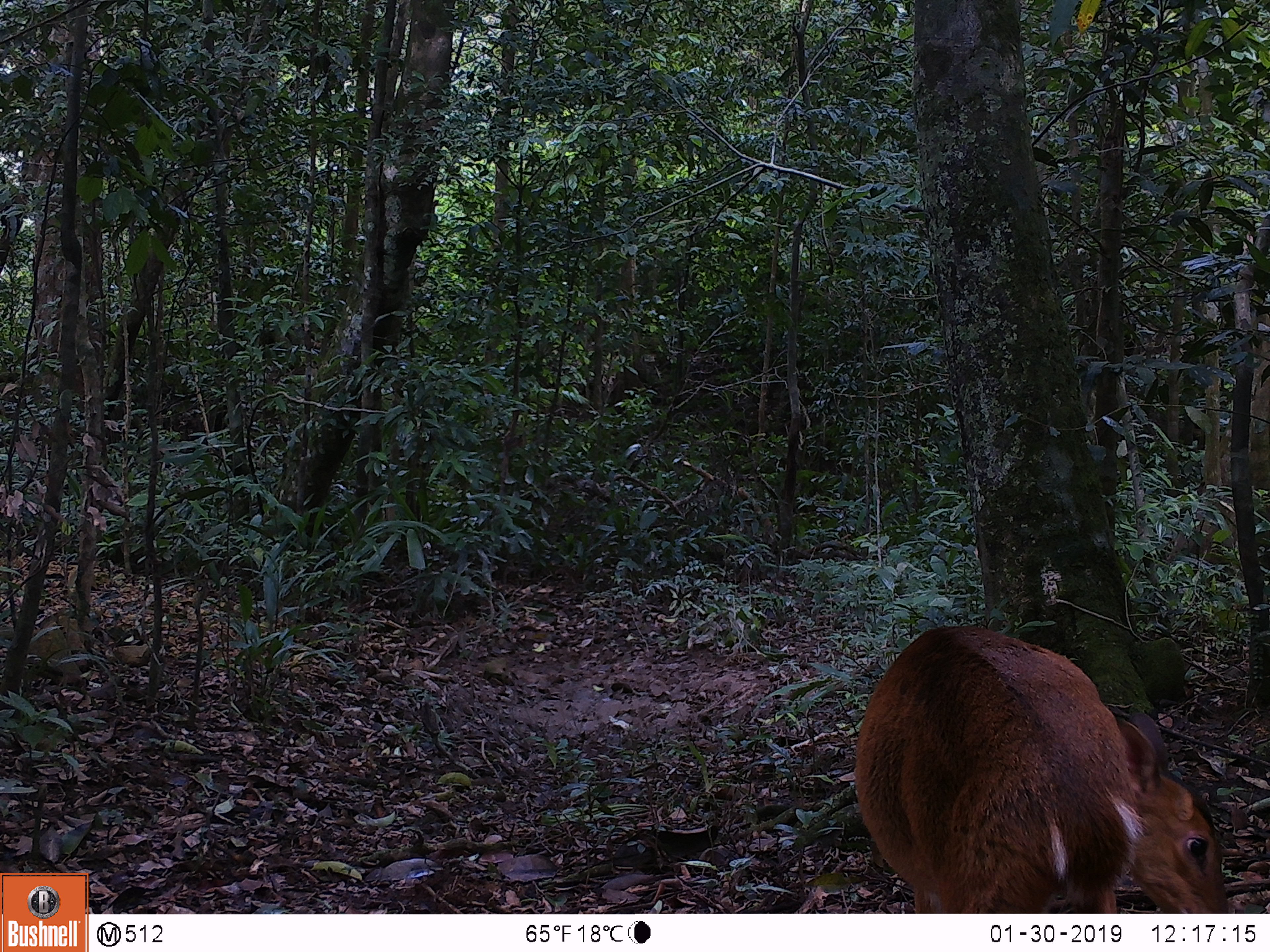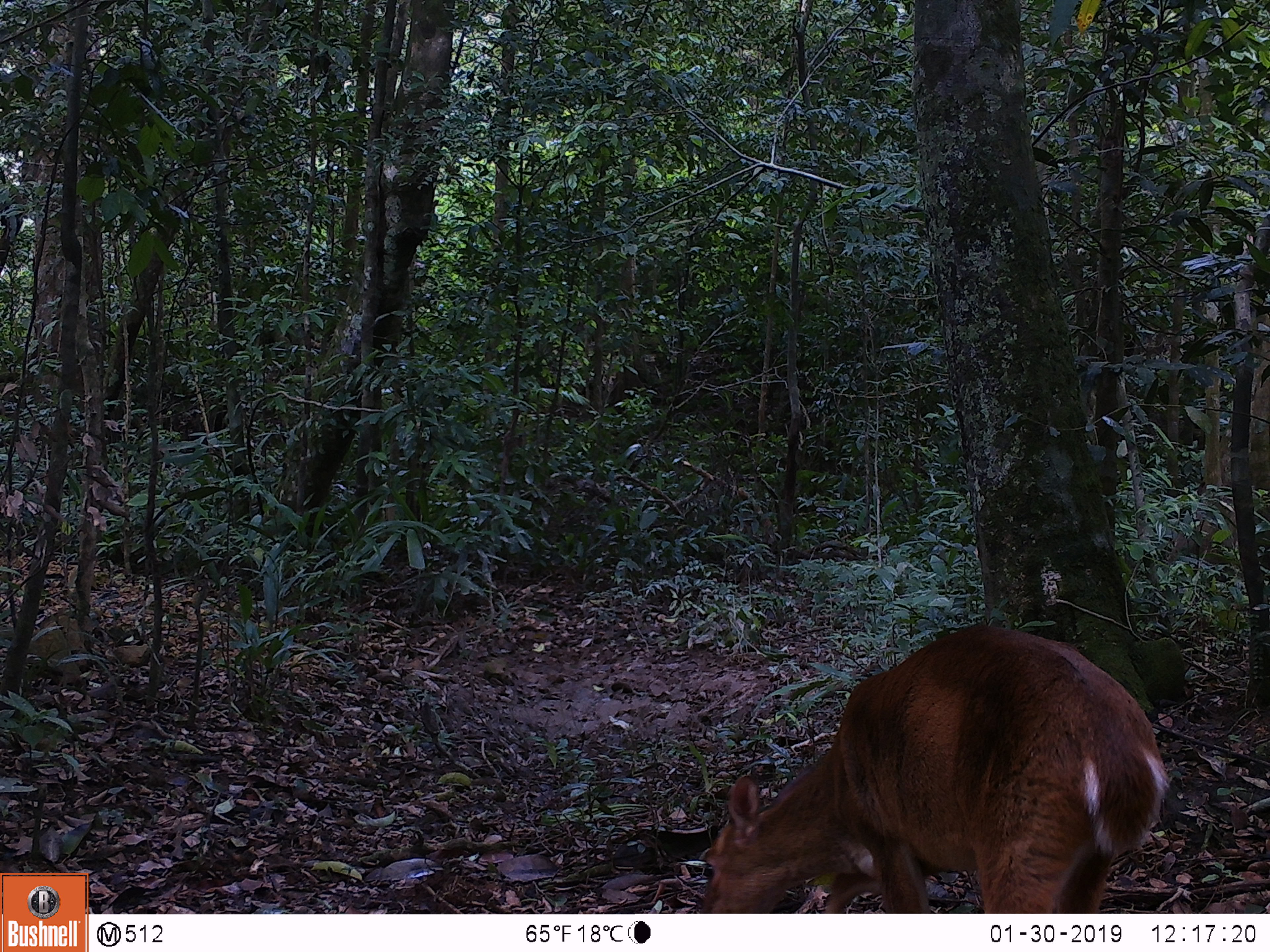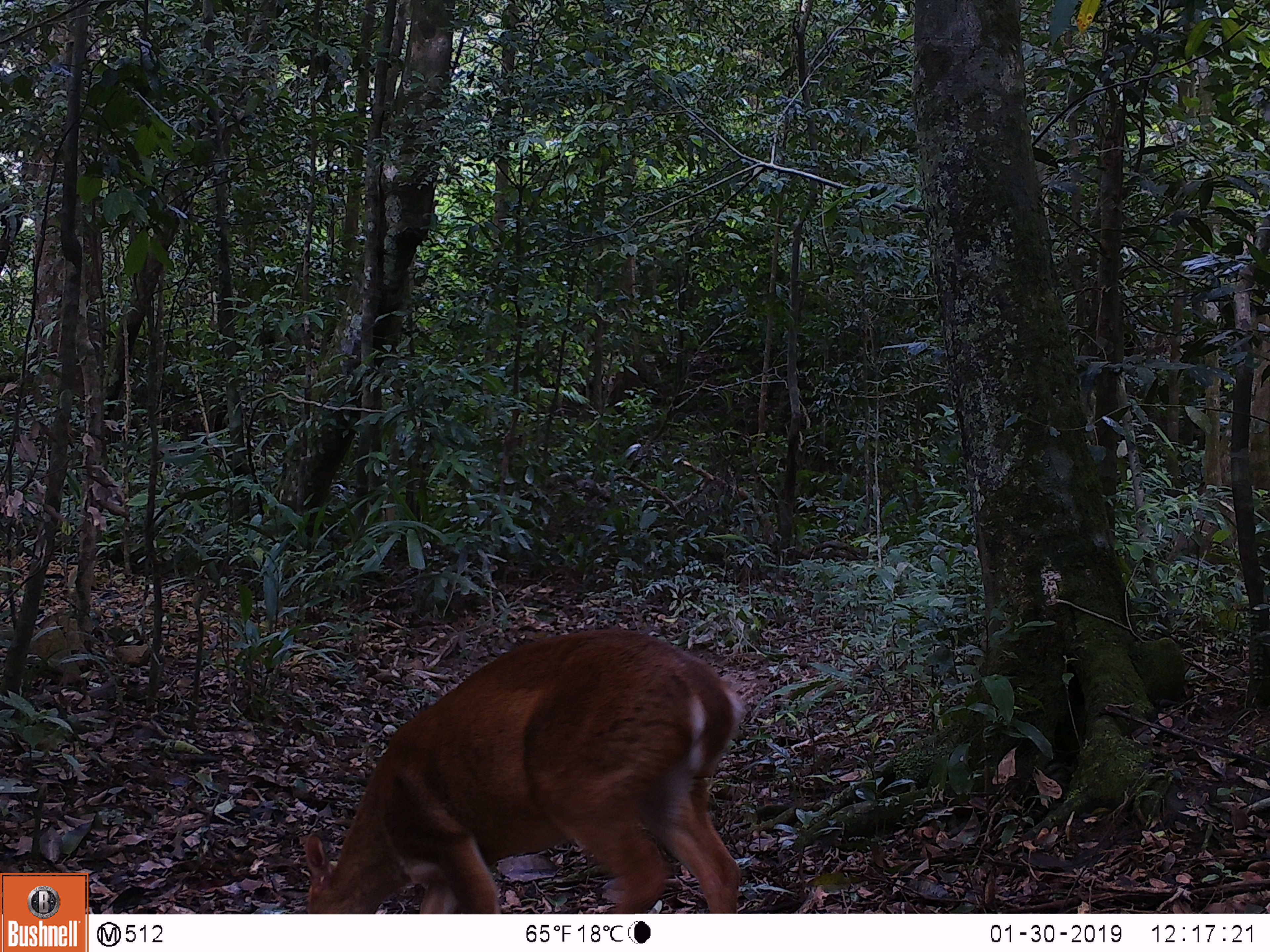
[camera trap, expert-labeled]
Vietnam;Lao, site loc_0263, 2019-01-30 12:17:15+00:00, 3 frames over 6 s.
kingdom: Animalia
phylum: Chordata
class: Mammalia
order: Artiodactyla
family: Cervidae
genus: Muntiacus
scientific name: Muntiacus vuquangensis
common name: large-antlered muntjac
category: large antlered muntjac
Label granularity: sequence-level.